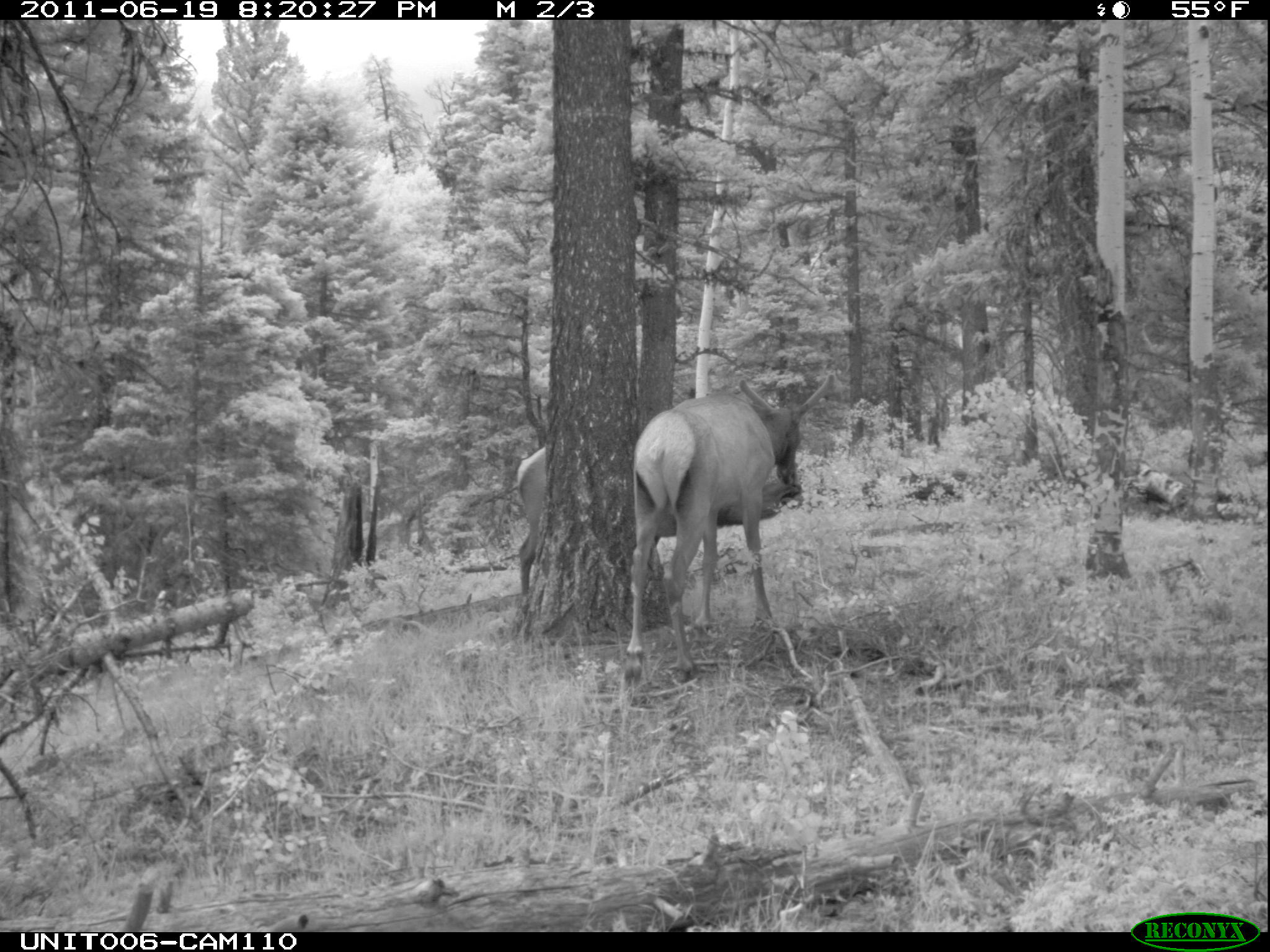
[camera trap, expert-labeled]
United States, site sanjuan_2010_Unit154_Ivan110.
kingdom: Animalia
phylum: Chordata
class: Mammalia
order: Artiodactyla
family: Cervidae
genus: Cervus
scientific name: Cervus elaphus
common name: red deer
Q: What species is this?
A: Cervus elaphus (red deer).